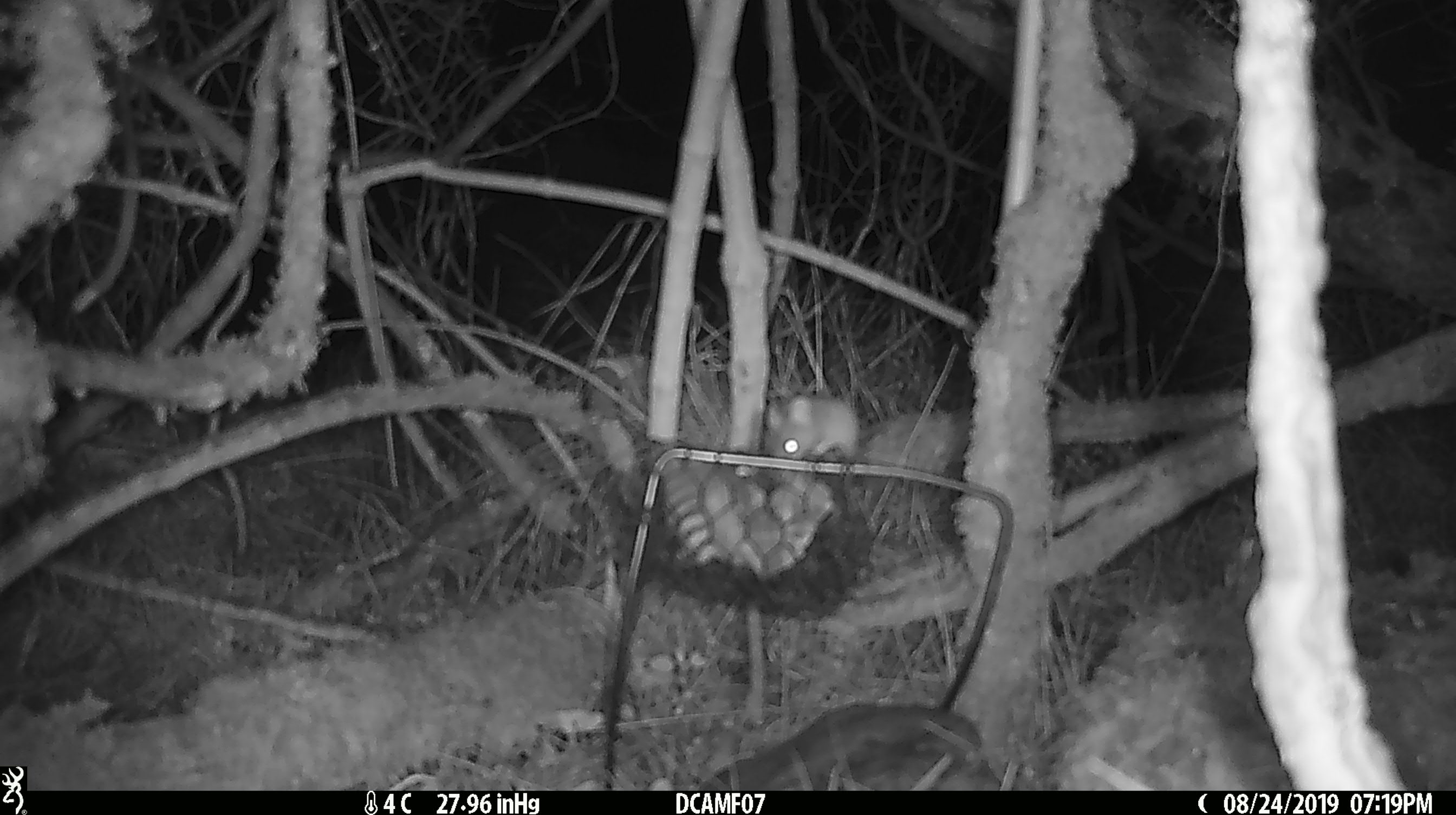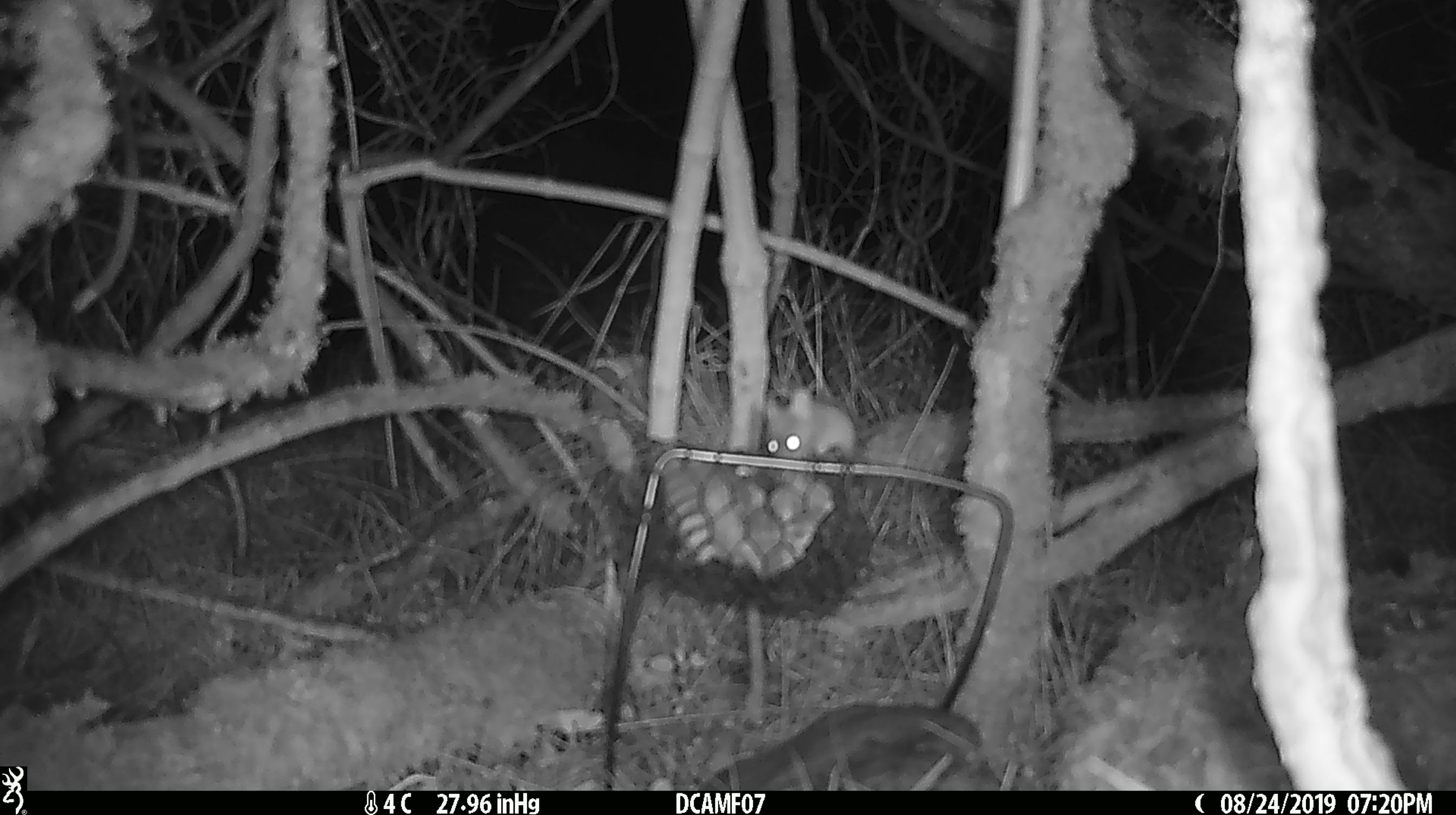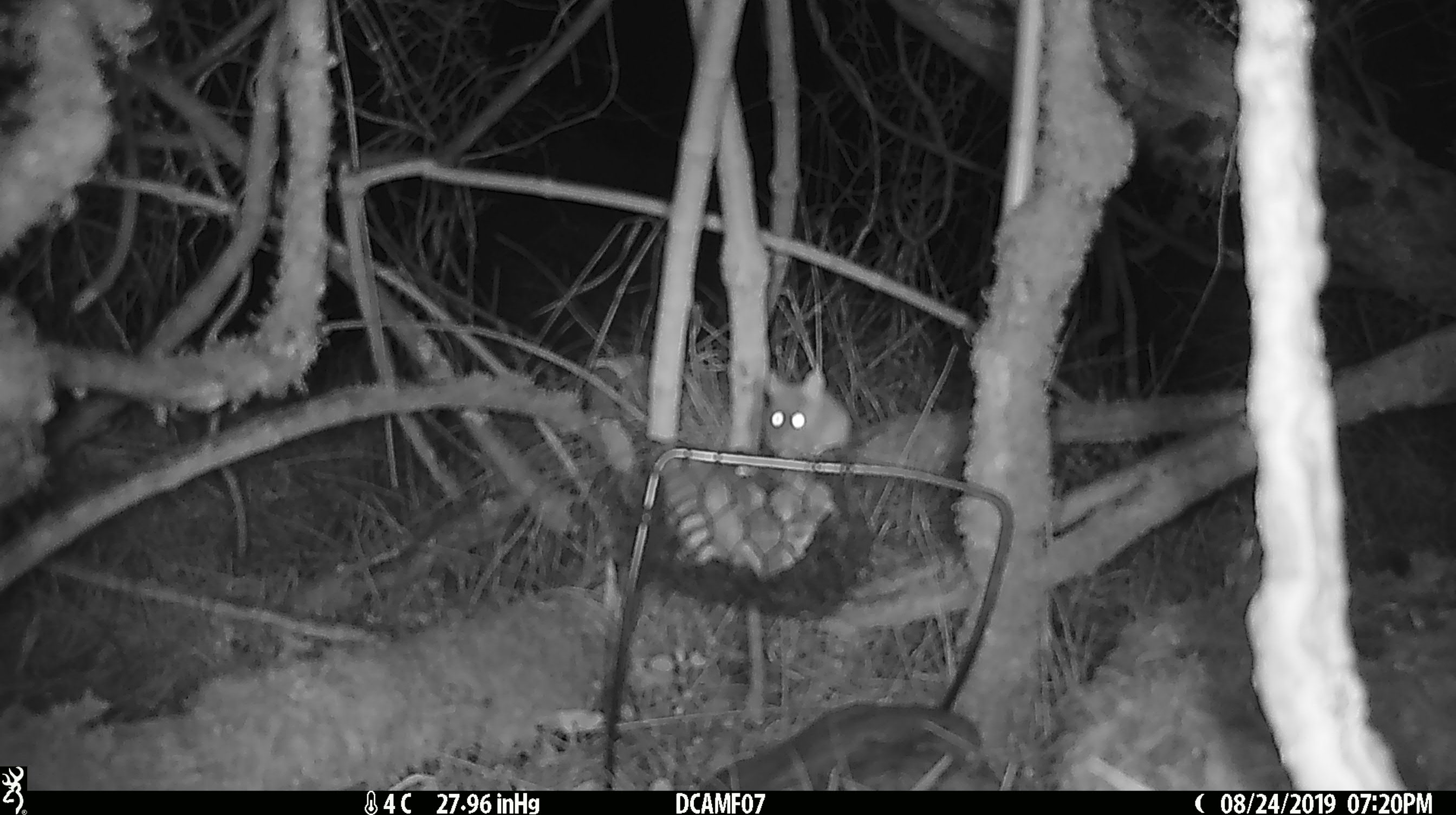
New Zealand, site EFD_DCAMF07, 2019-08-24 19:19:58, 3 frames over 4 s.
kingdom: Animalia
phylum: Chordata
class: Mammalia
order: Rodentia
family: Muridae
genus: Mus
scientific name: Mus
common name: mouse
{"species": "mouse (Mus)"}